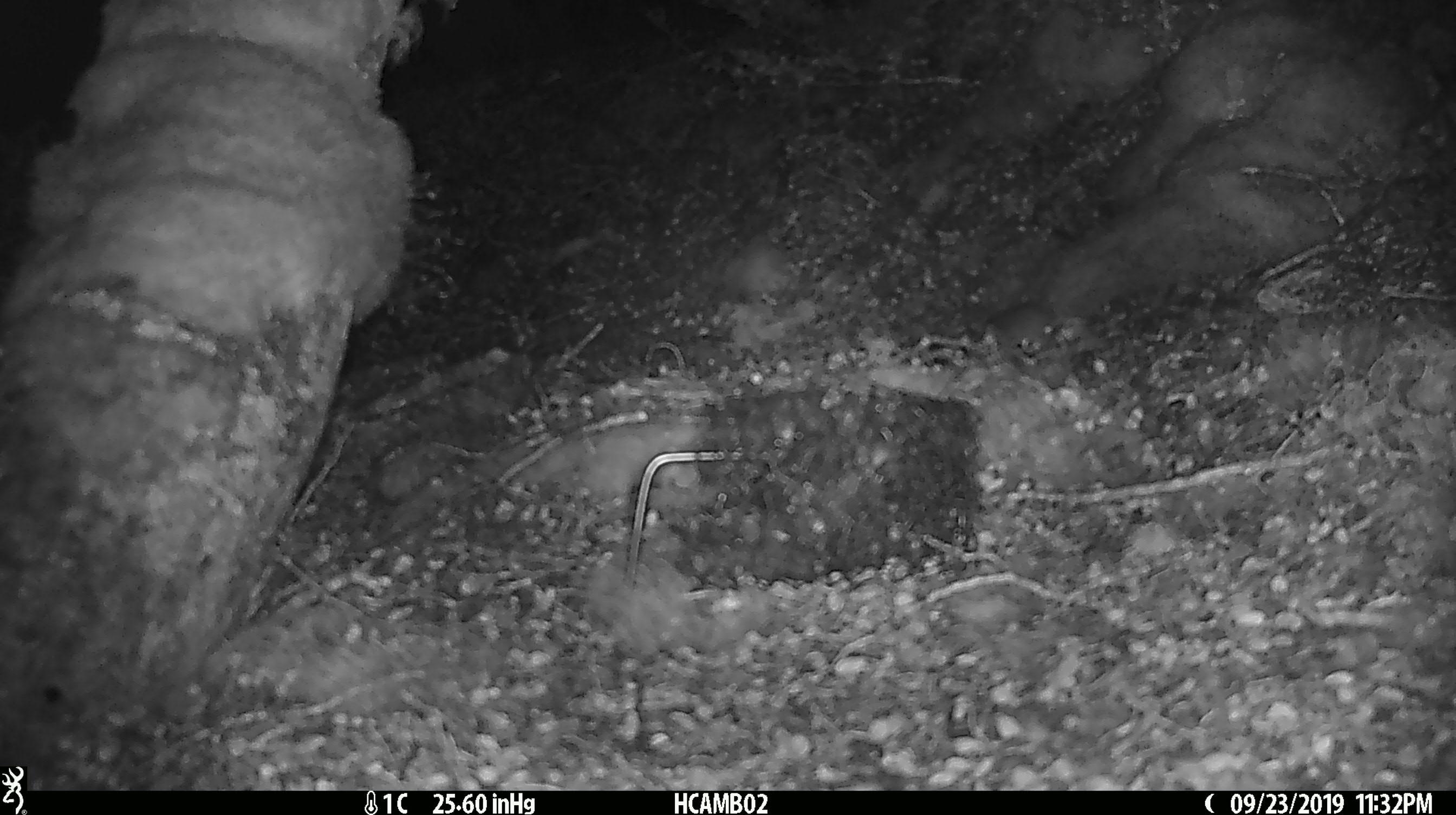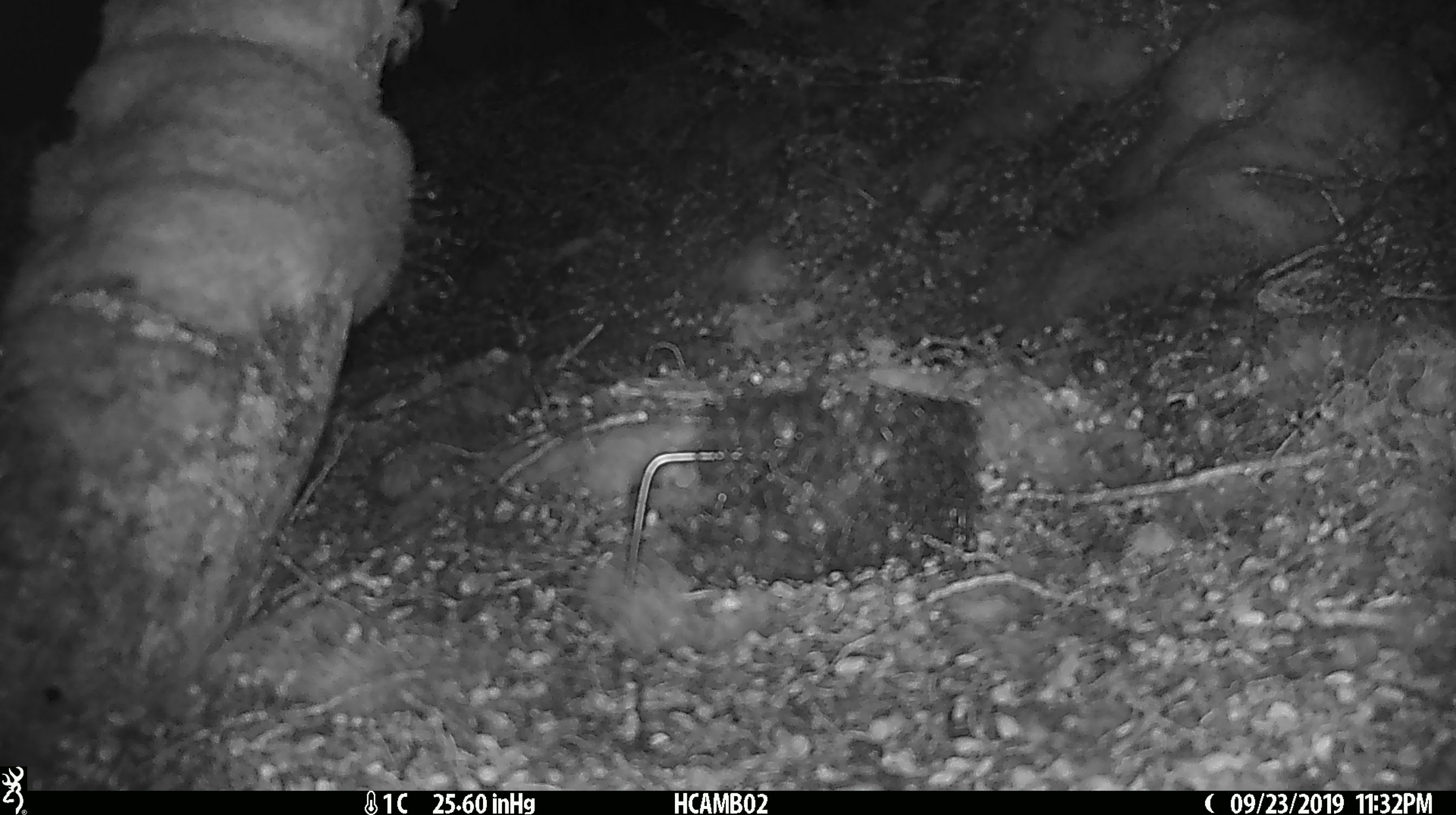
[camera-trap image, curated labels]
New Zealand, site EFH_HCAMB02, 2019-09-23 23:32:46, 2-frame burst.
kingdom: Animalia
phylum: Chordata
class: Mammalia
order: Rodentia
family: Muridae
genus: Mus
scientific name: Mus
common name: mouse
Mouse (Mus).